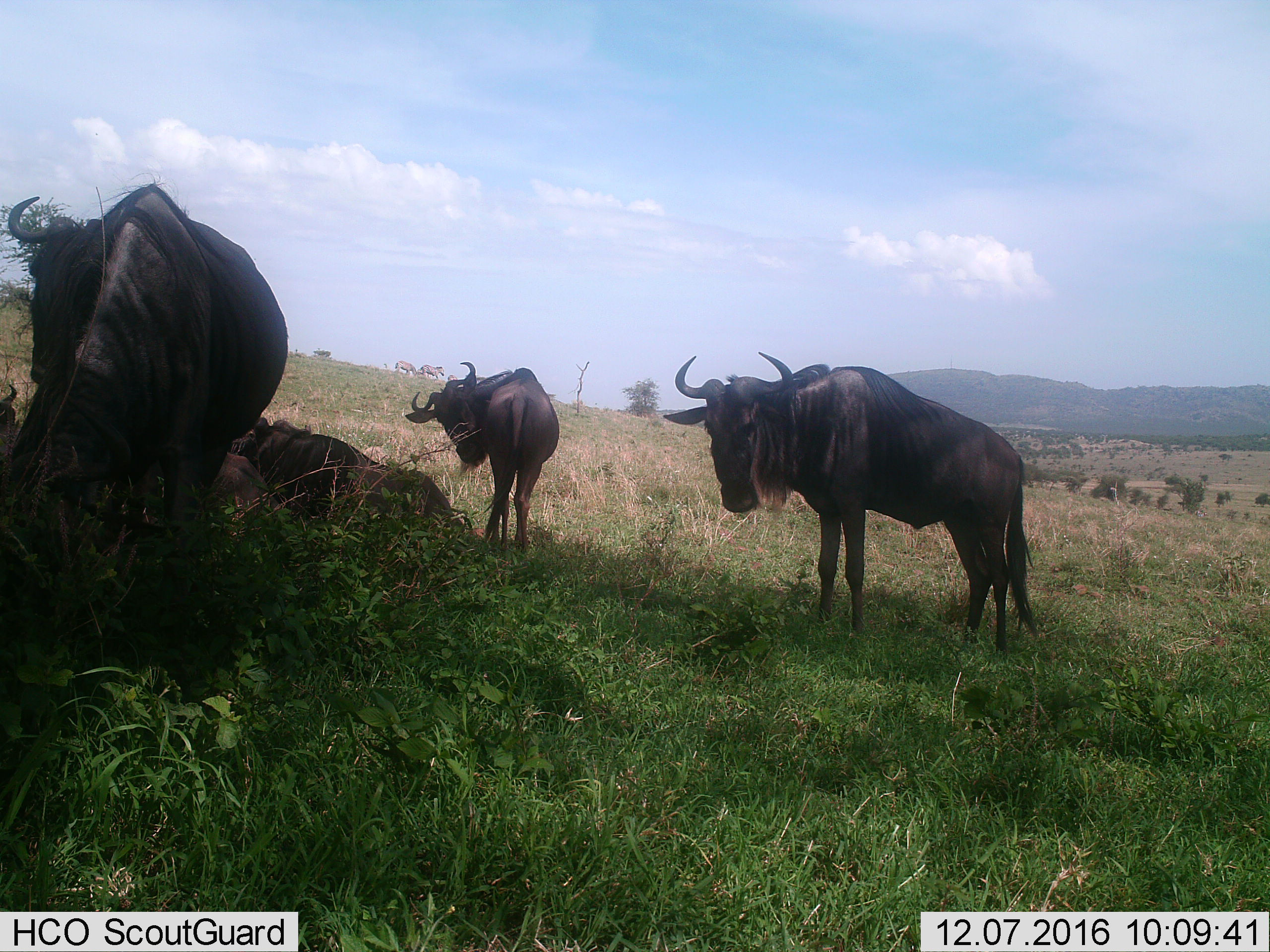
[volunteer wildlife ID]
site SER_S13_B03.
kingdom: Animalia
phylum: Chordata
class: Mammalia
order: Artiodactyla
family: Bovidae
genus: Connochaetes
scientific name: Connochaetes taurinus taurinus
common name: blue wildebeest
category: wildebeestblue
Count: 4.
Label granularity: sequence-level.